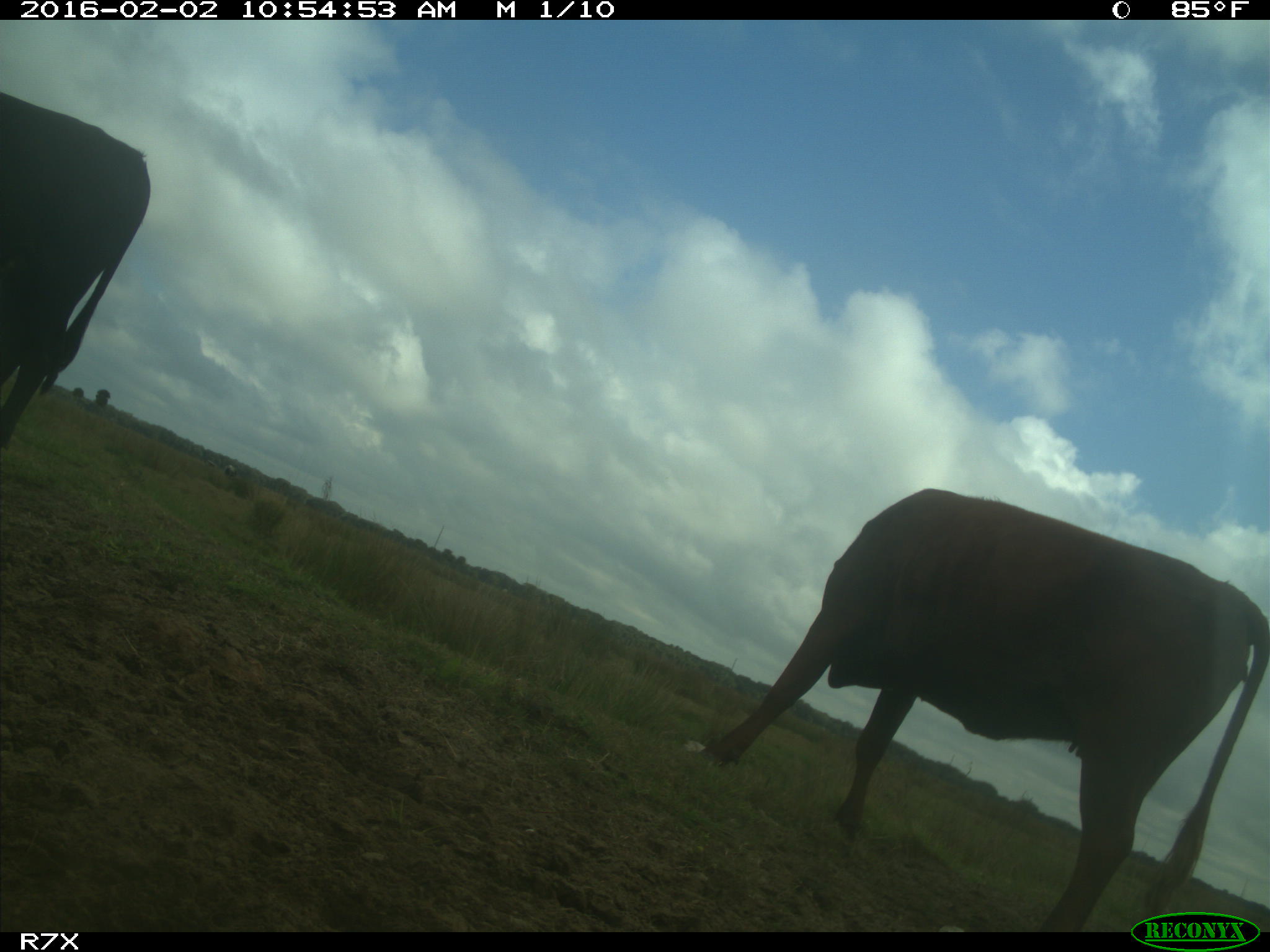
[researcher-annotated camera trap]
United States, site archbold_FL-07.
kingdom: Animalia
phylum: Chordata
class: Mammalia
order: Artiodactyla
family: Bovidae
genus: Bos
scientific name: Bos taurus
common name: domestic cow